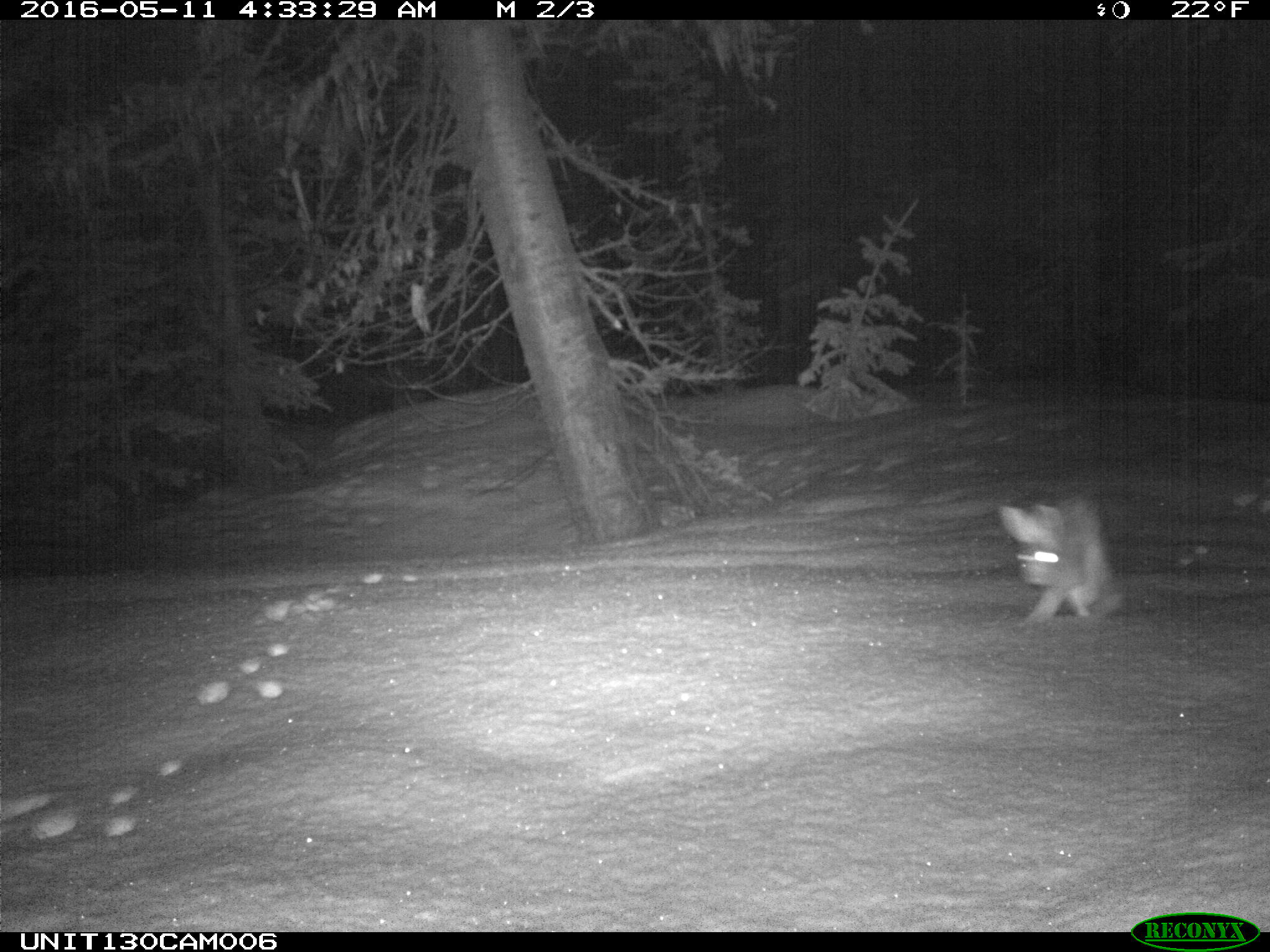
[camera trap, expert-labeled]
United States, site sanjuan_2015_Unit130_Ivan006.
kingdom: Animalia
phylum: Chordata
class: Mammalia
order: Lagomorpha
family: Leporidae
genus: Lepus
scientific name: Lepus americanus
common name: snowshoe hare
Lepus americanus (snowshoe hare).